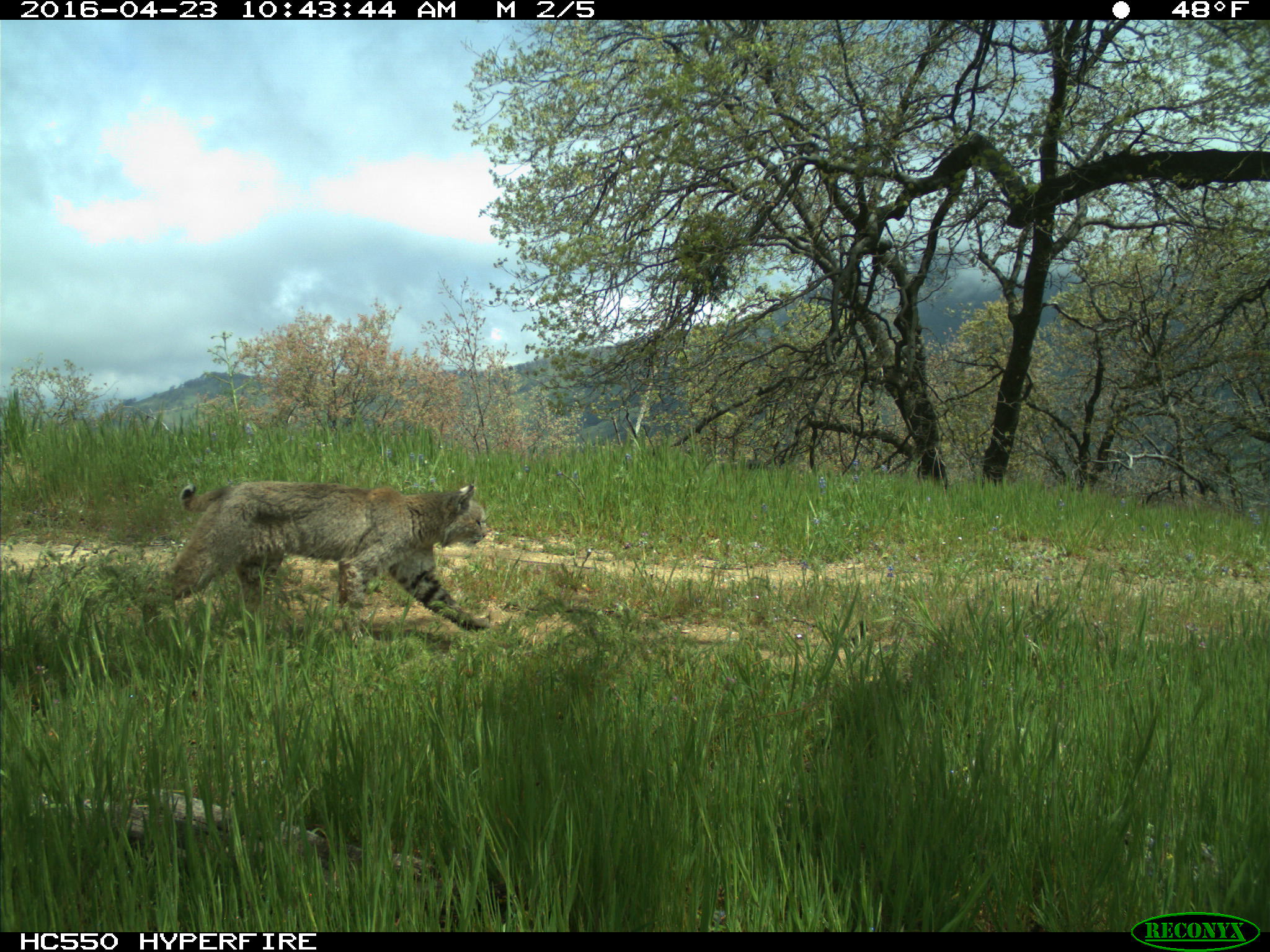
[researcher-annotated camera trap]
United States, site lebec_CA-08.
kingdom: Animalia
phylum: Chordata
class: Mammalia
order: Carnivora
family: Felidae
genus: Lynx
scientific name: Lynx rufus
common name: bobcat